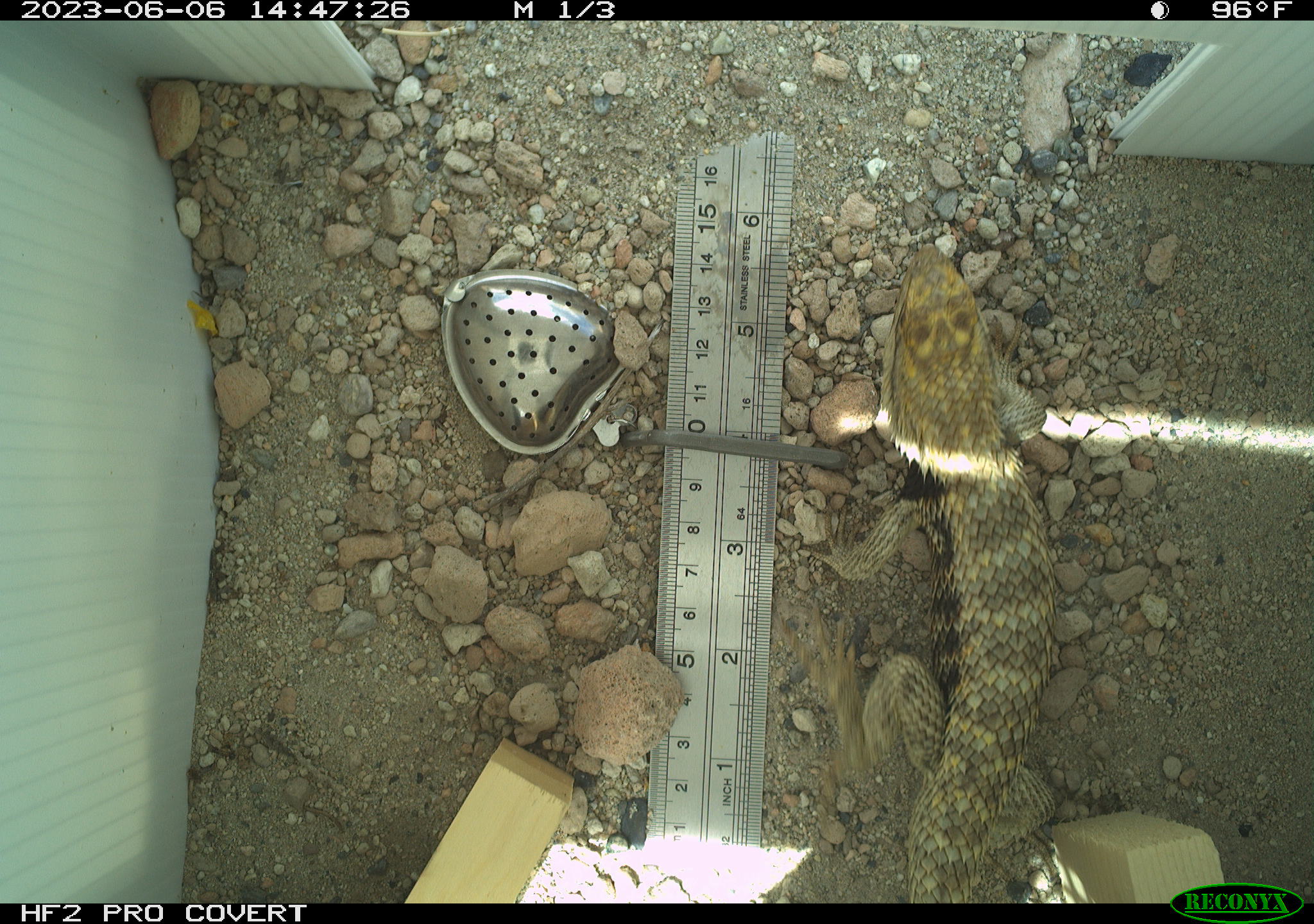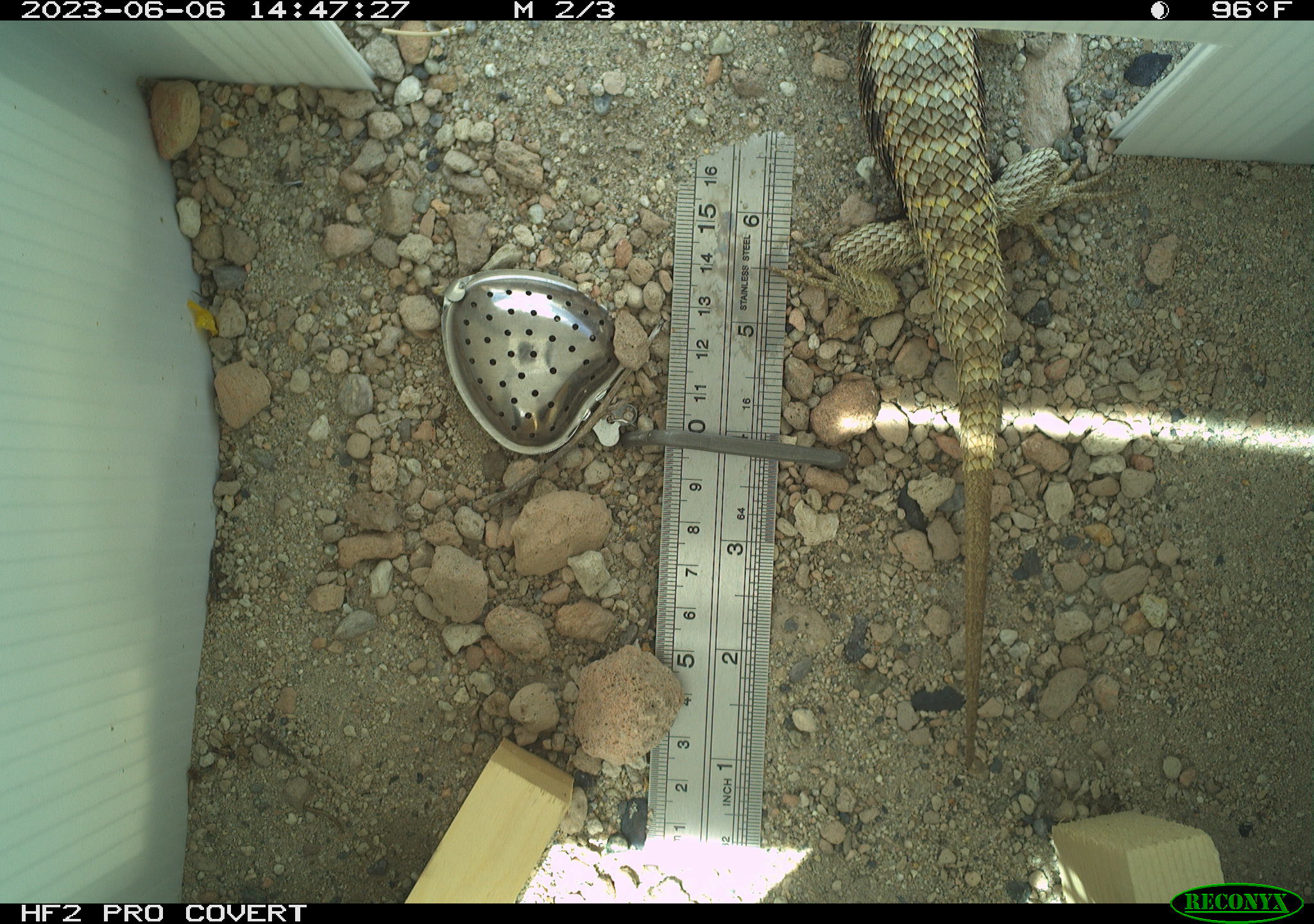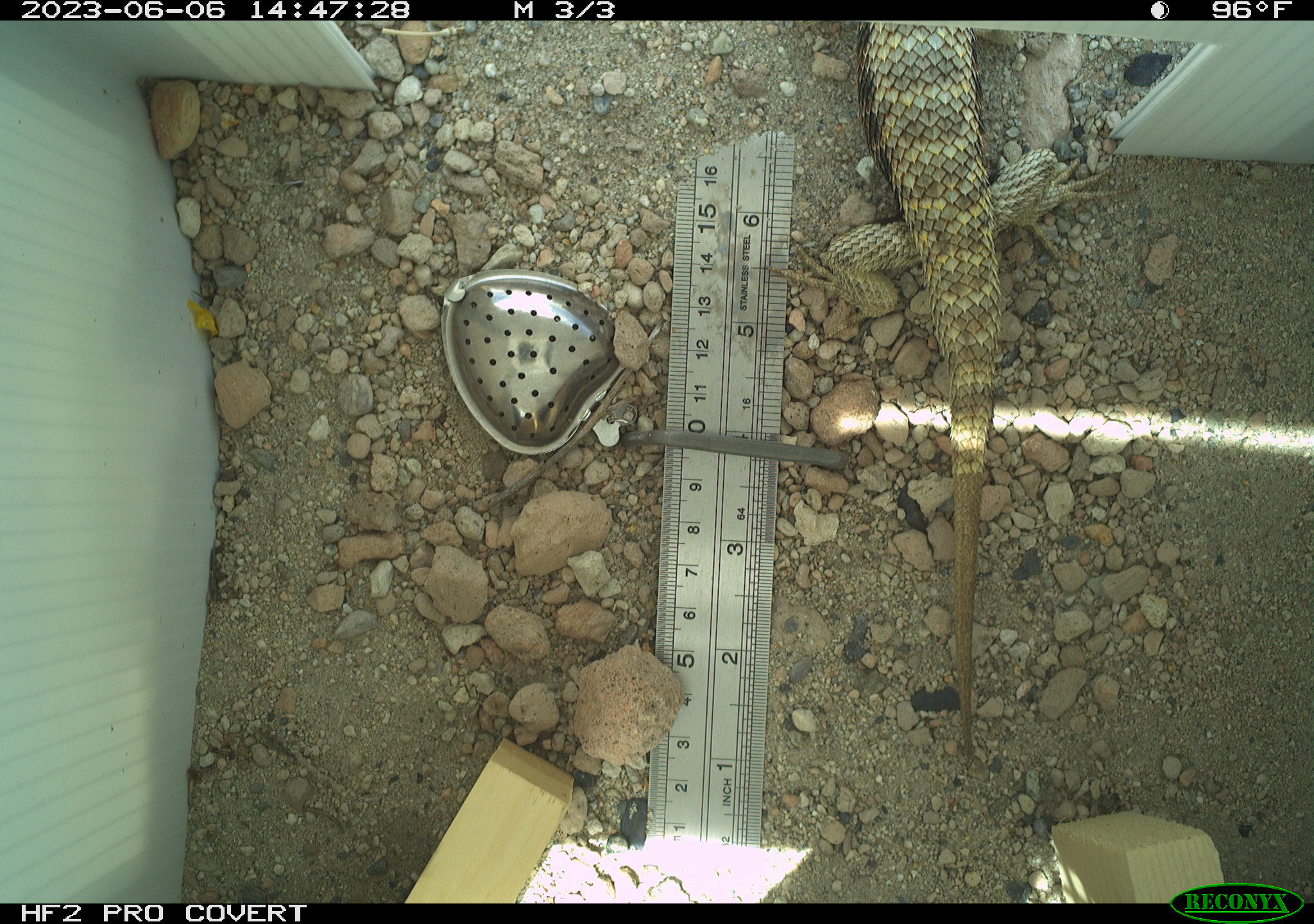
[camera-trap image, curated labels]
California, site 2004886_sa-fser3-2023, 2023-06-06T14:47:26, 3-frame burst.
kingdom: Animalia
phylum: Chordata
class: Reptilia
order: Squamata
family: Phrynosomatidae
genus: Sceloporus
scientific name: Sceloporus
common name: spiny lizards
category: sceloporus species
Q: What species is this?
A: Sceloporus species (spiny lizards) (Sceloporus).